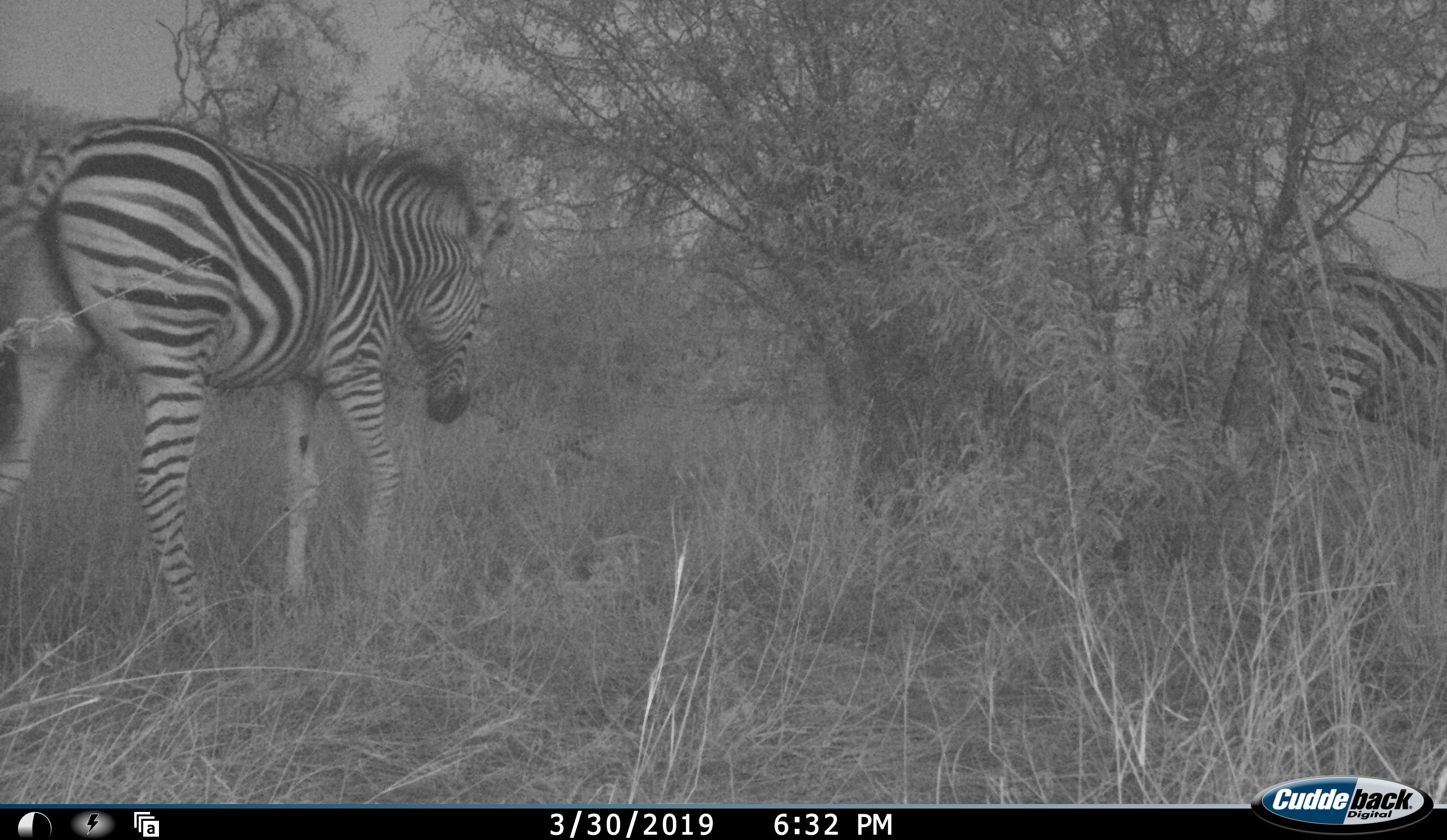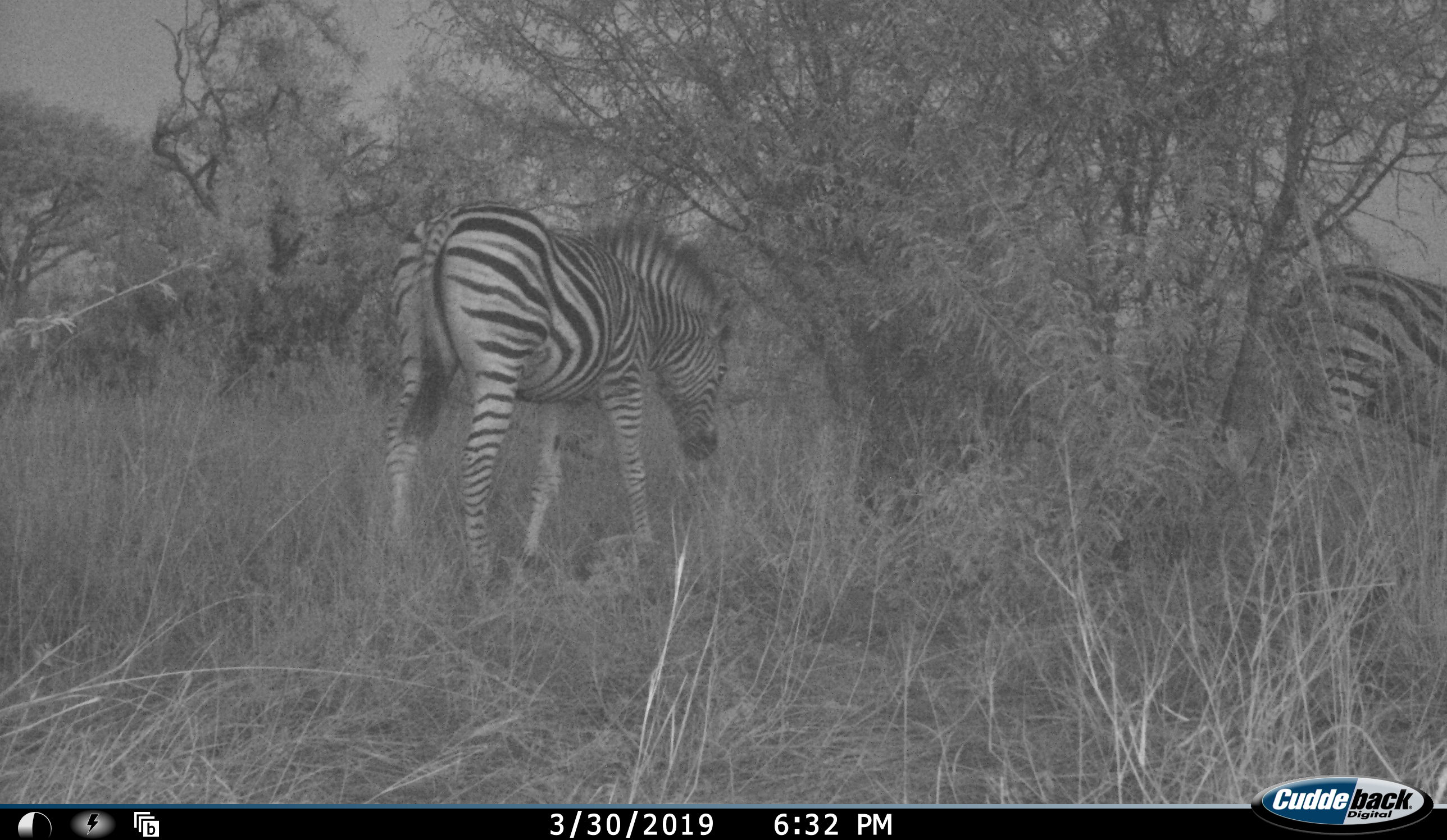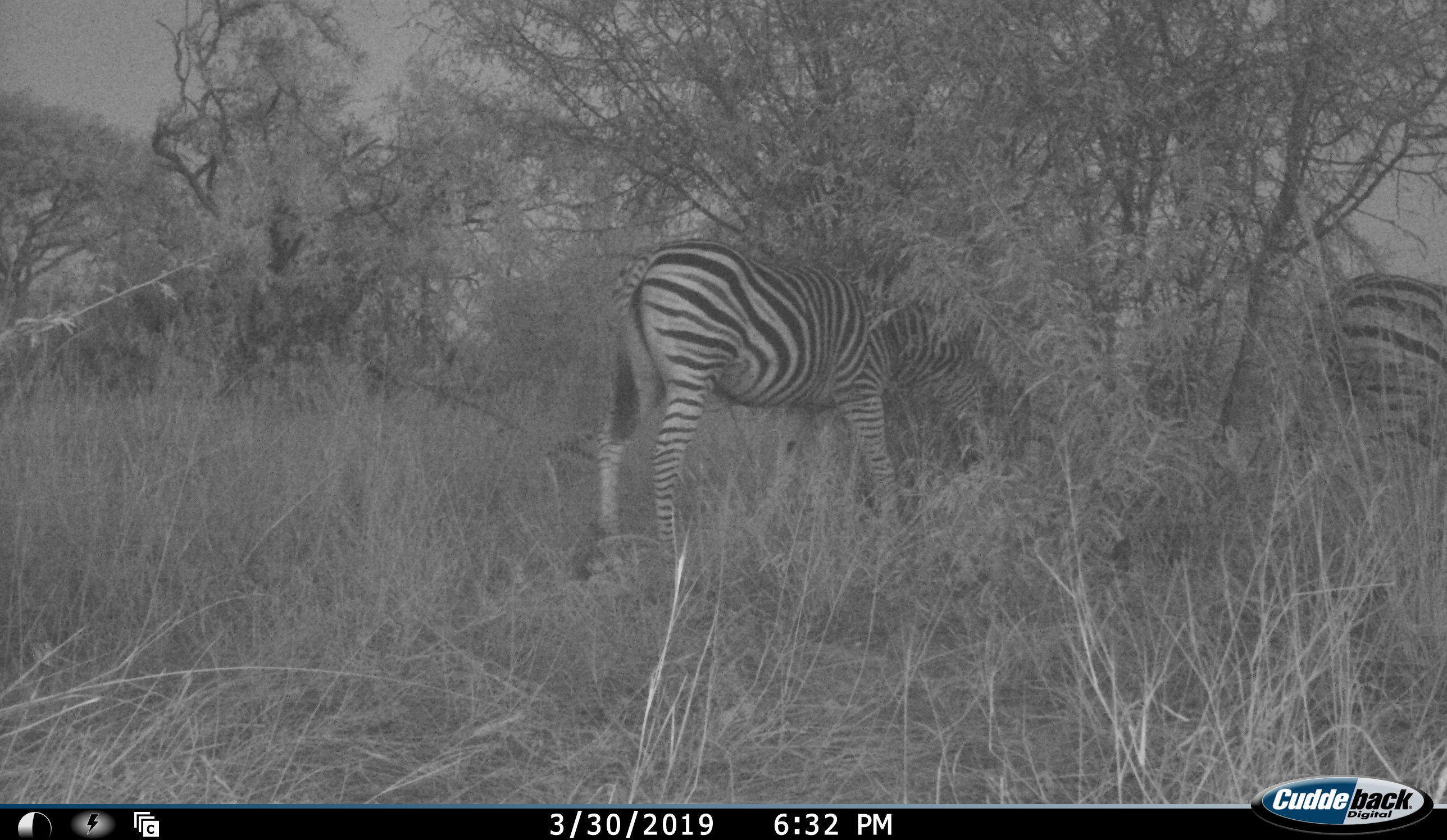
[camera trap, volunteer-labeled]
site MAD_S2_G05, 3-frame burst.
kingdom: Animalia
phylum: Chordata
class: Mammalia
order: Perissodactyla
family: Equidae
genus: Equus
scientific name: Equus quagga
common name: plains zebra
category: zebraplains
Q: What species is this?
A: Zebraplains (plains zebra) (Equus quagga).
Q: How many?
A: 2.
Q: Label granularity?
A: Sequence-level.